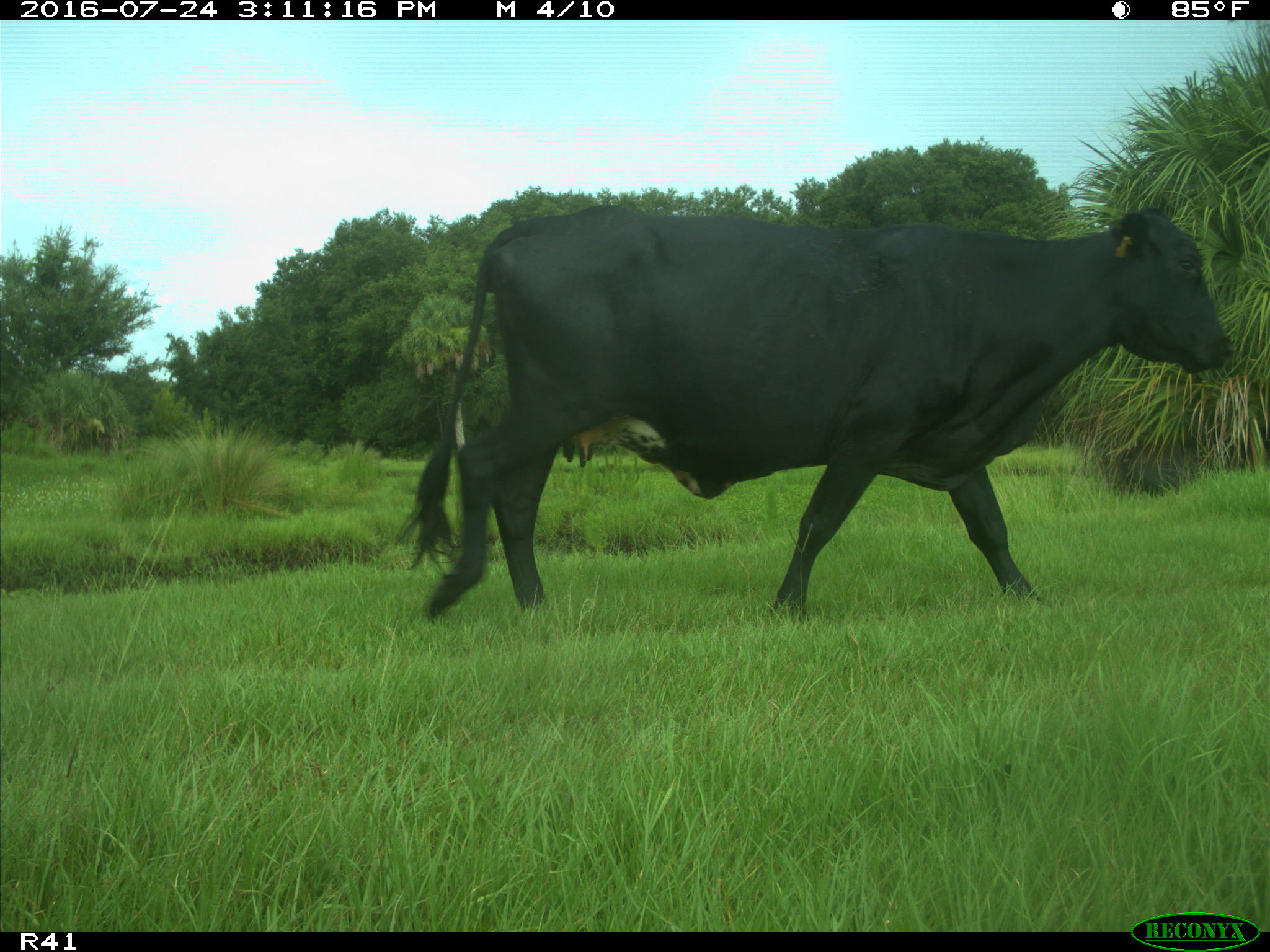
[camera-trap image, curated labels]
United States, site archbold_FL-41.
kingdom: Animalia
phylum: Chordata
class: Mammalia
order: Artiodactyla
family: Bovidae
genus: Bos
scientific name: Bos taurus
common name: domestic cow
Bos taurus (domestic cow).